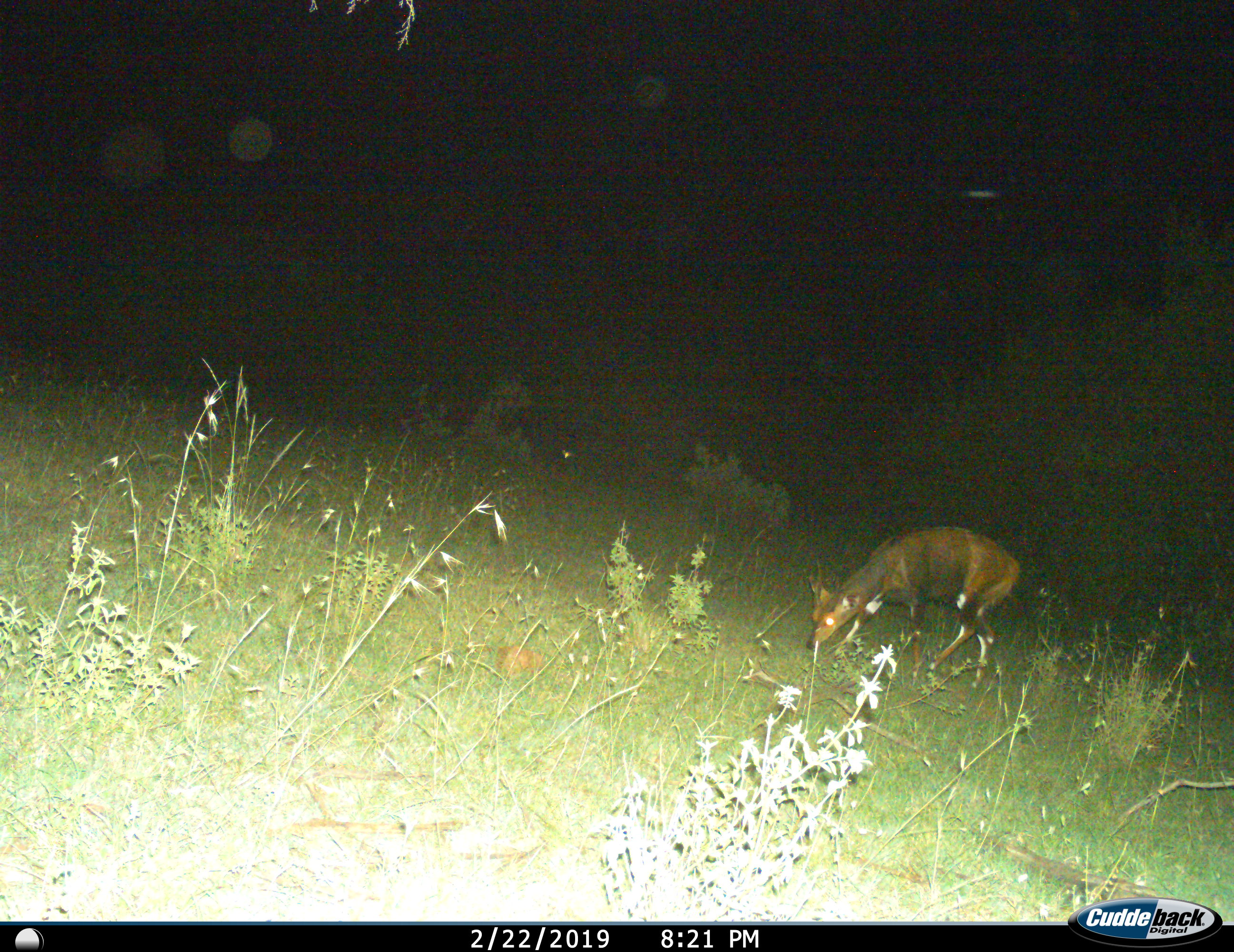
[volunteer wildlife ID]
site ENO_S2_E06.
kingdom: Animalia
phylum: Chordata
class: Mammalia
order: Artiodactyla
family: Bovidae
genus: Tragelaphus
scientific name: Tragelaphus scriptus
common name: bushbuck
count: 1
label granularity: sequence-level